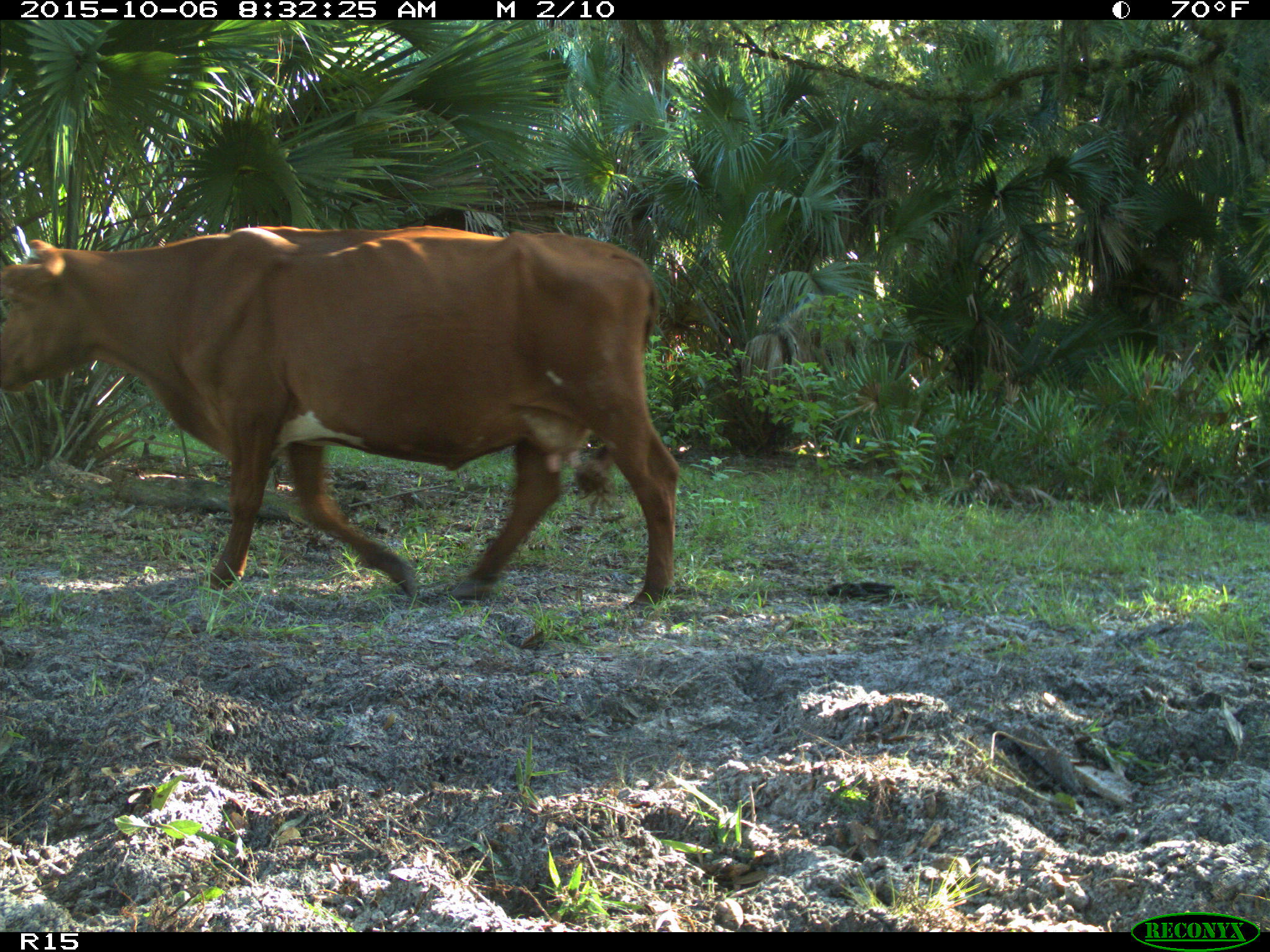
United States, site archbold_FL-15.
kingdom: Animalia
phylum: Chordata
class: Mammalia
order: Artiodactyla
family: Bovidae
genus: Bos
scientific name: Bos taurus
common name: domestic cow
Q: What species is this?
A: Bos taurus (domestic cow).